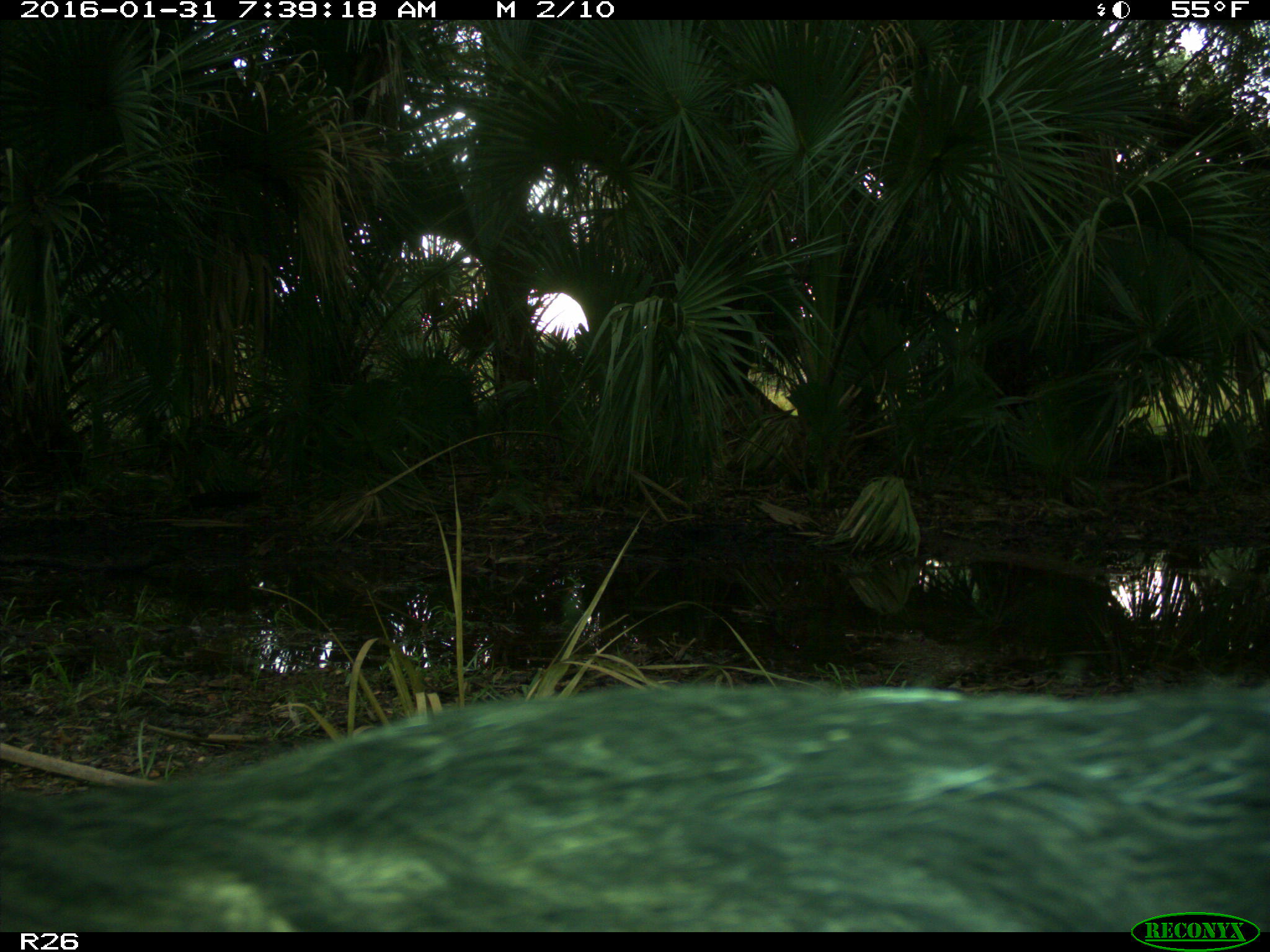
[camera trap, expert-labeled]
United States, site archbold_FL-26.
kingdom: Animalia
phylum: Chordata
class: Mammalia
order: Artiodactyla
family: Suidae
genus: Sus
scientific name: Sus scrofa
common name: wild boar